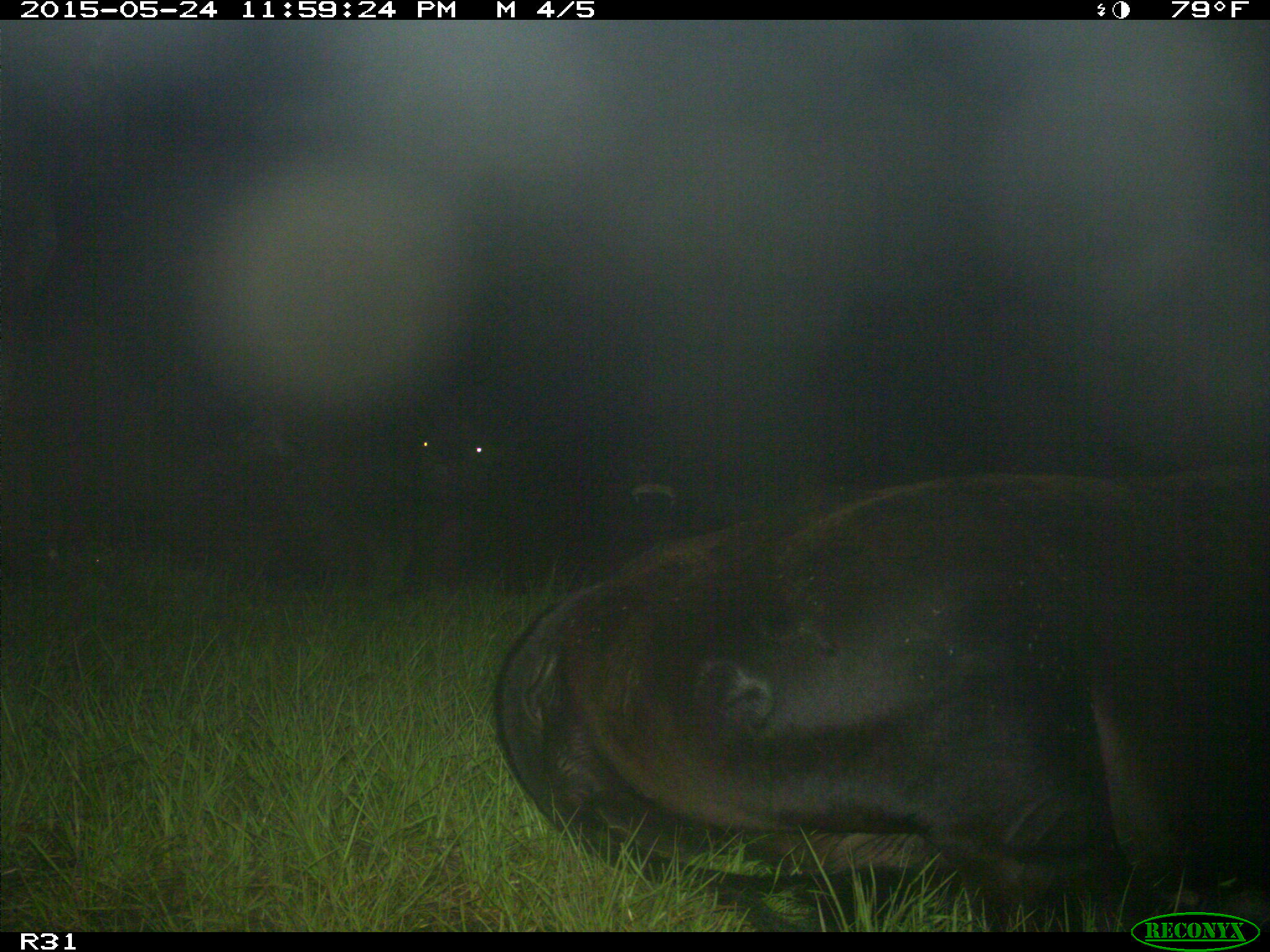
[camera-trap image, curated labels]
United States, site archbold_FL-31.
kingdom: Animalia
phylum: Chordata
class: Mammalia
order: Artiodactyla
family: Bovidae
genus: Bos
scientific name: Bos taurus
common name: domestic cow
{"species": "Bos taurus (domestic cow)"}